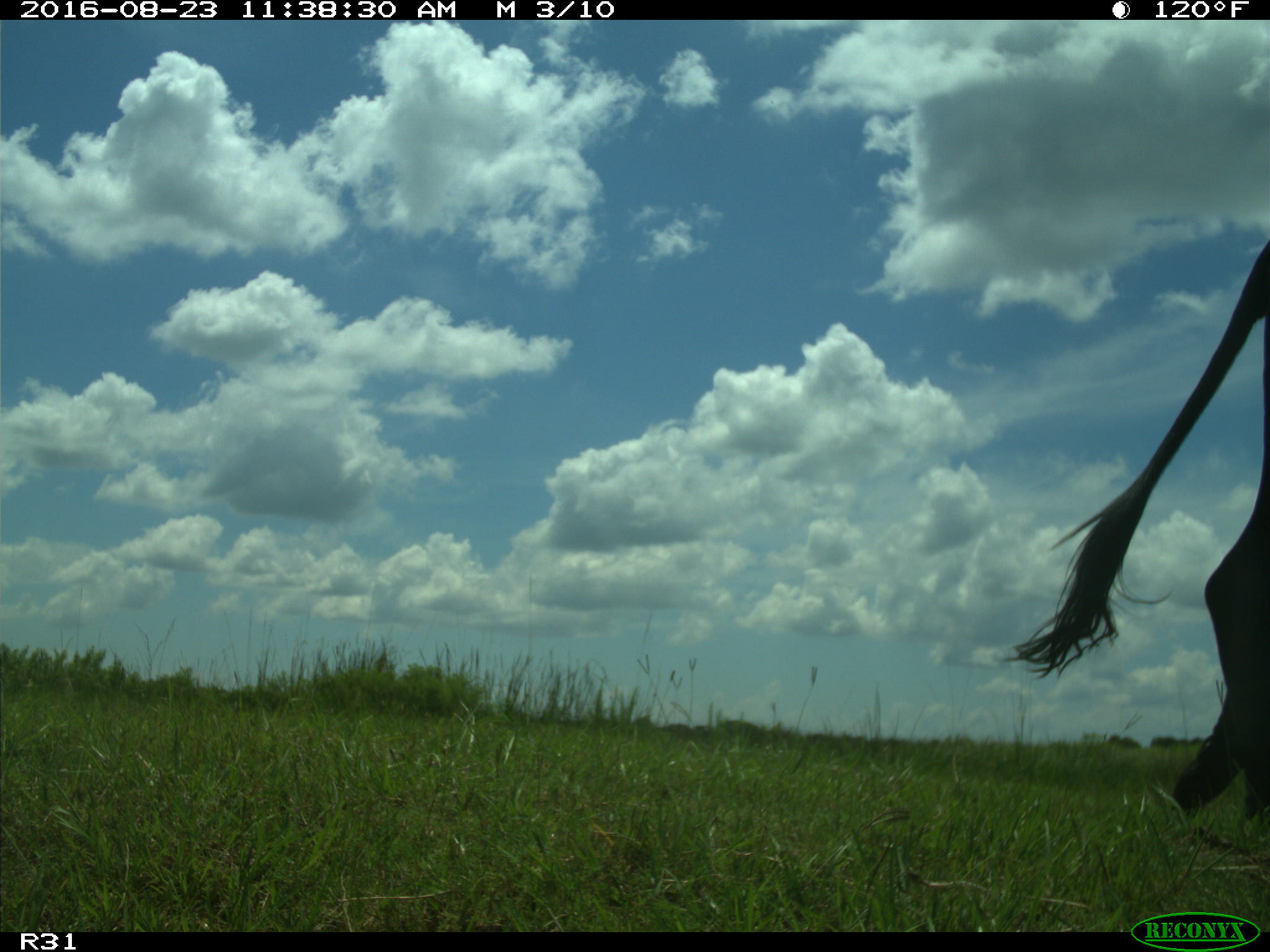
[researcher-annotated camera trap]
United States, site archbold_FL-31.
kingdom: Animalia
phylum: Chordata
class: Mammalia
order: Artiodactyla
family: Bovidae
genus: Bos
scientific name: Bos taurus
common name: domestic cow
Bos taurus (domestic cow).